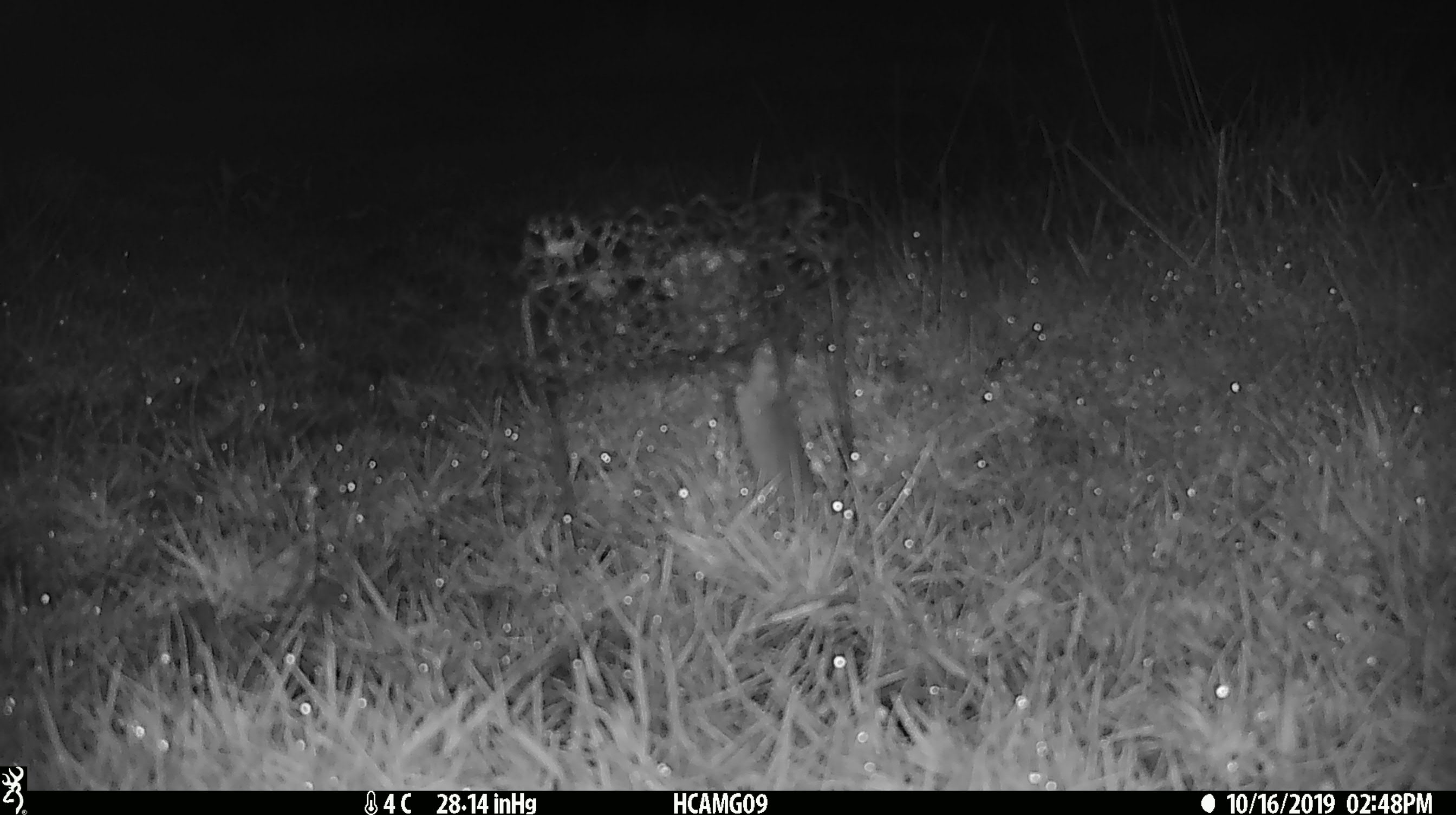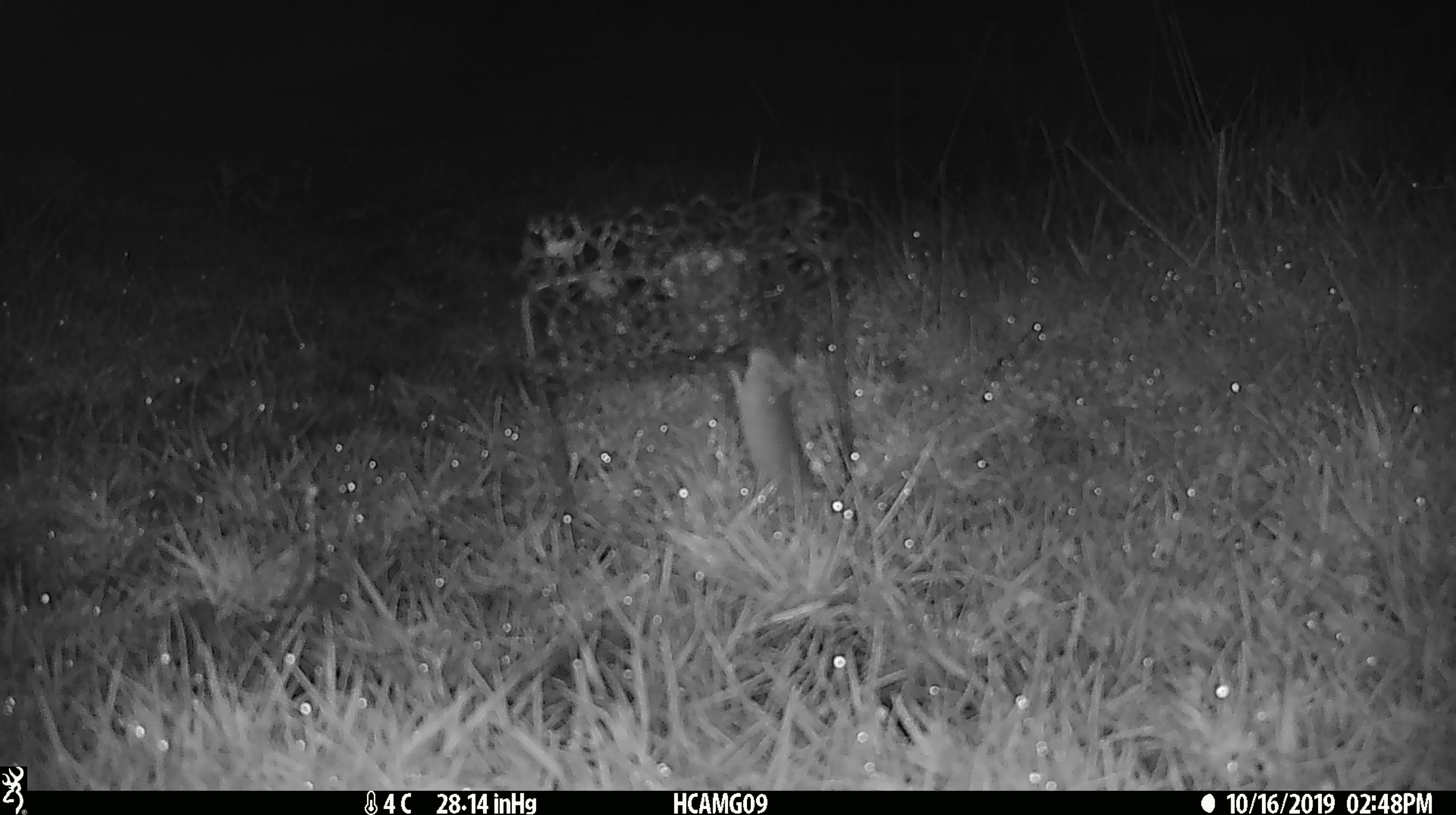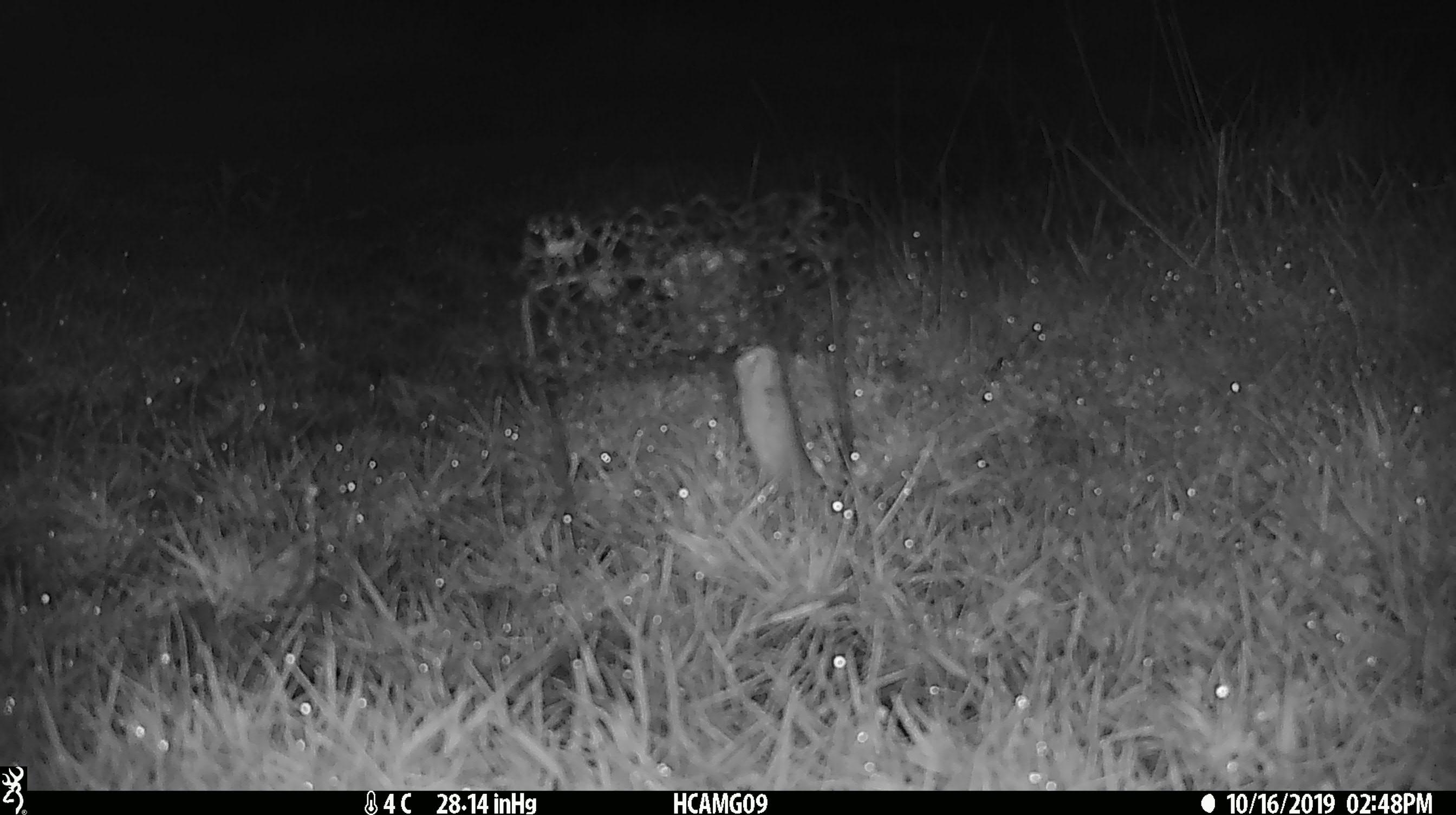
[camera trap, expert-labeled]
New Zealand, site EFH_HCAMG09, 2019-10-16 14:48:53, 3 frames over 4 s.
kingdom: Animalia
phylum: Chordata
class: Mammalia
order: Rodentia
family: Muridae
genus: Mus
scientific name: Mus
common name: mouse